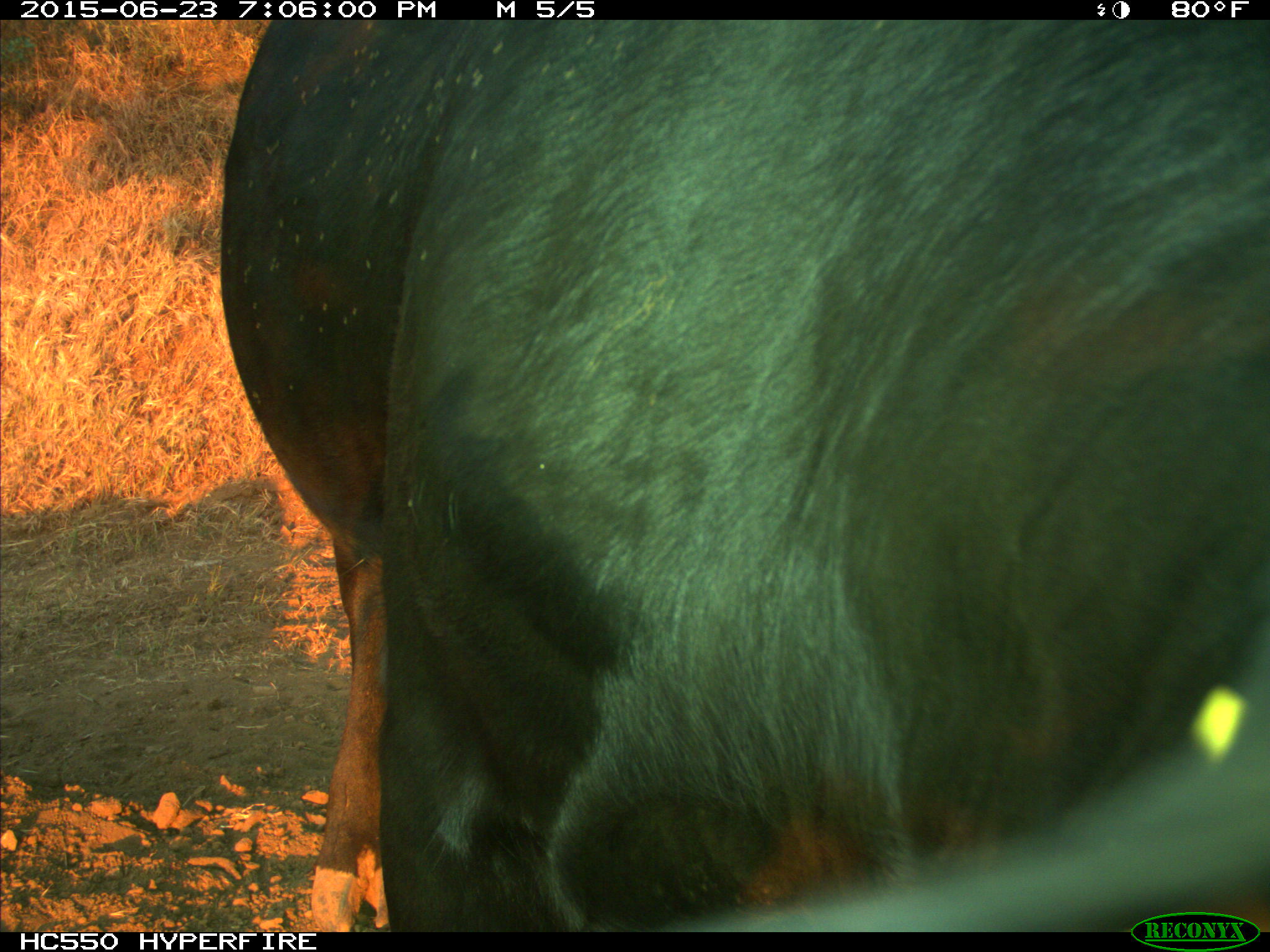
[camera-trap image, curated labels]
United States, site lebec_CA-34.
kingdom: Animalia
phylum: Chordata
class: Mammalia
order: Artiodactyla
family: Bovidae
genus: Bos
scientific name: Bos taurus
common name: domestic cow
Bos taurus (domestic cow).